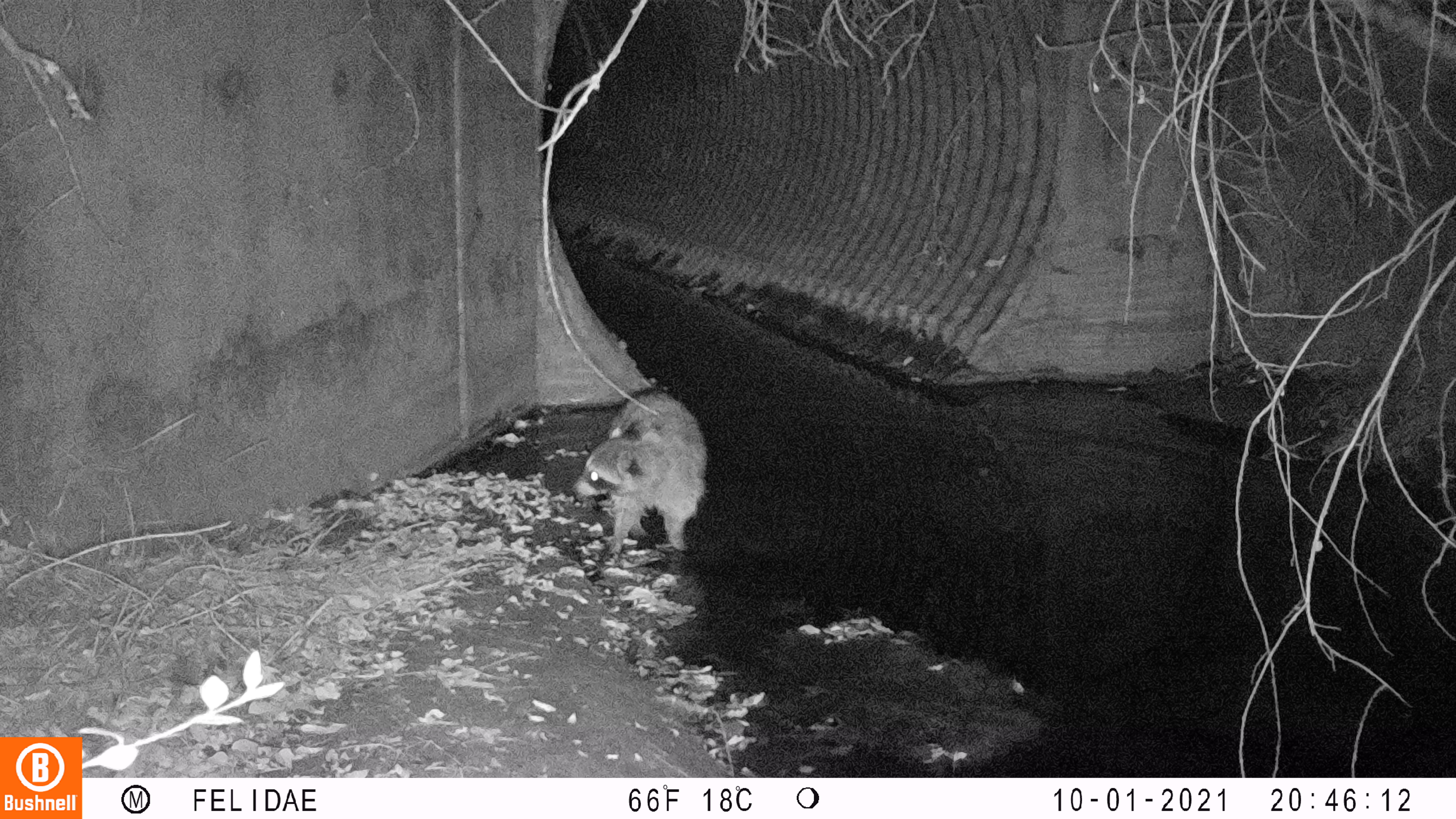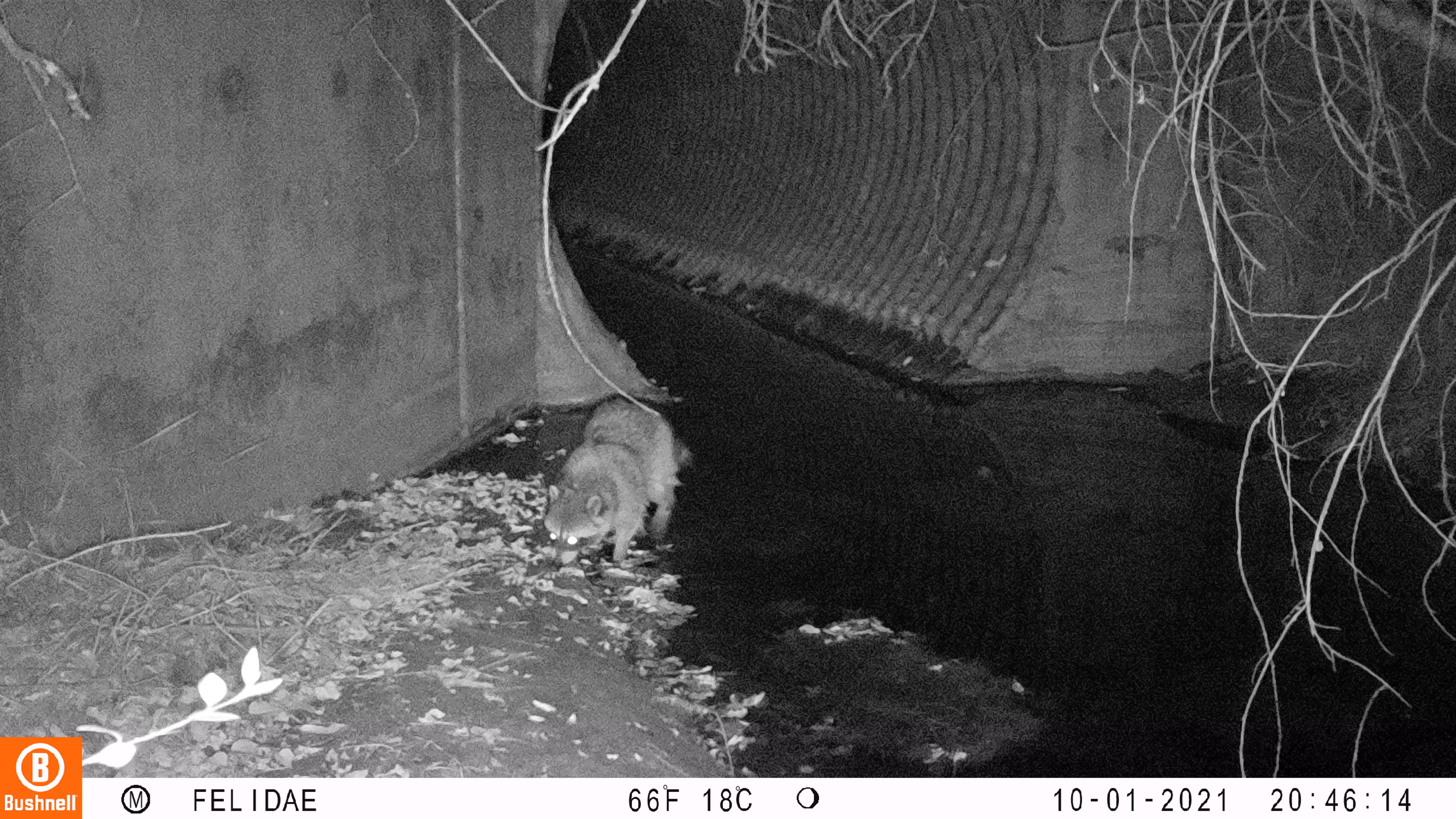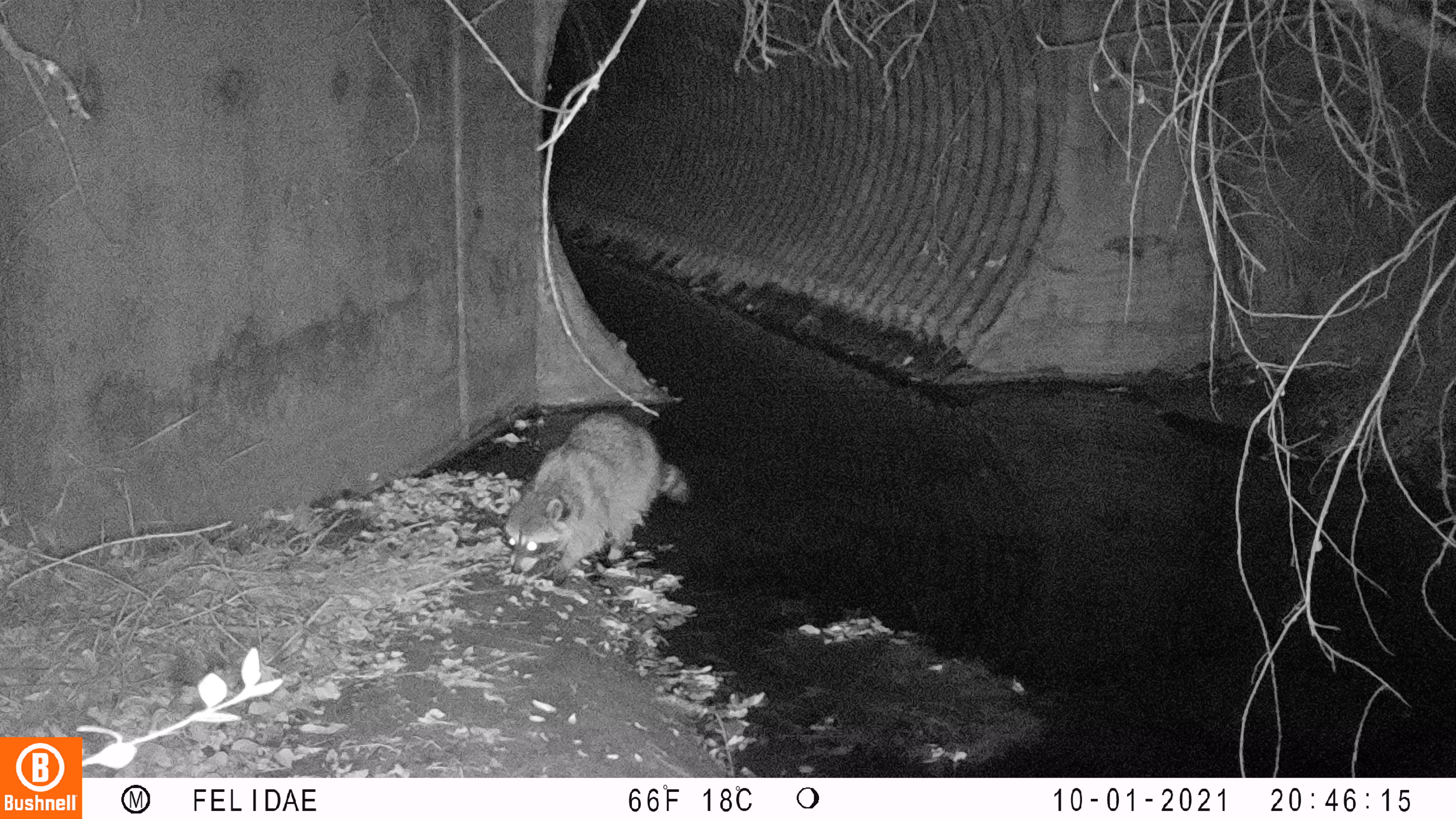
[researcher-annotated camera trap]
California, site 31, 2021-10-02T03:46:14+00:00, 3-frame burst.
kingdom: Animalia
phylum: Chordata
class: Mammalia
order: Carnivora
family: Procyonidae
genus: Procyon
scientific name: Procyon lotor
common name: raccoon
Raccoon (Procyon lotor).